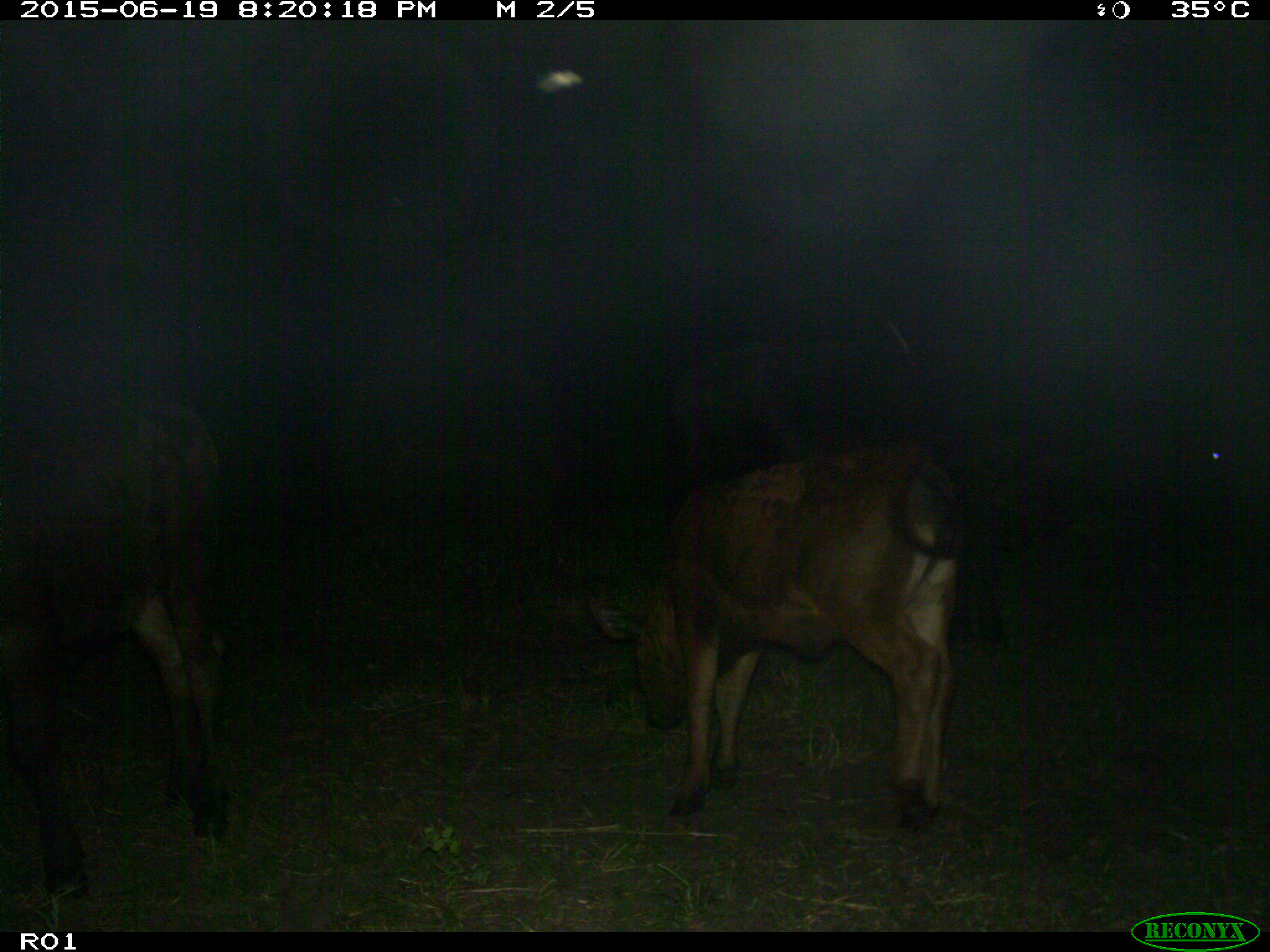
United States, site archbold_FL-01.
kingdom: Animalia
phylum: Chordata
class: Mammalia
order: Artiodactyla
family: Bovidae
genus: Bos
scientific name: Bos taurus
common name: domestic cow